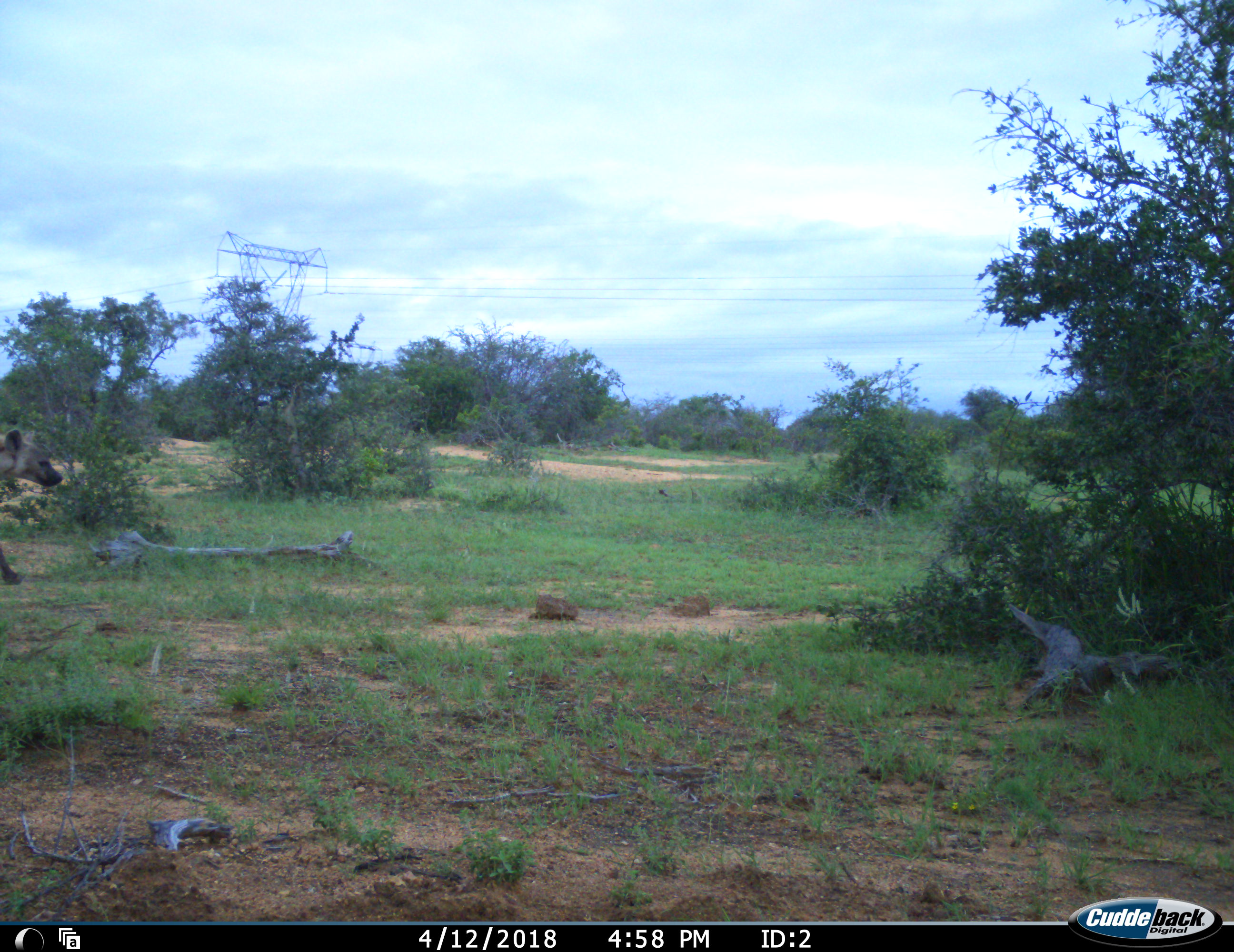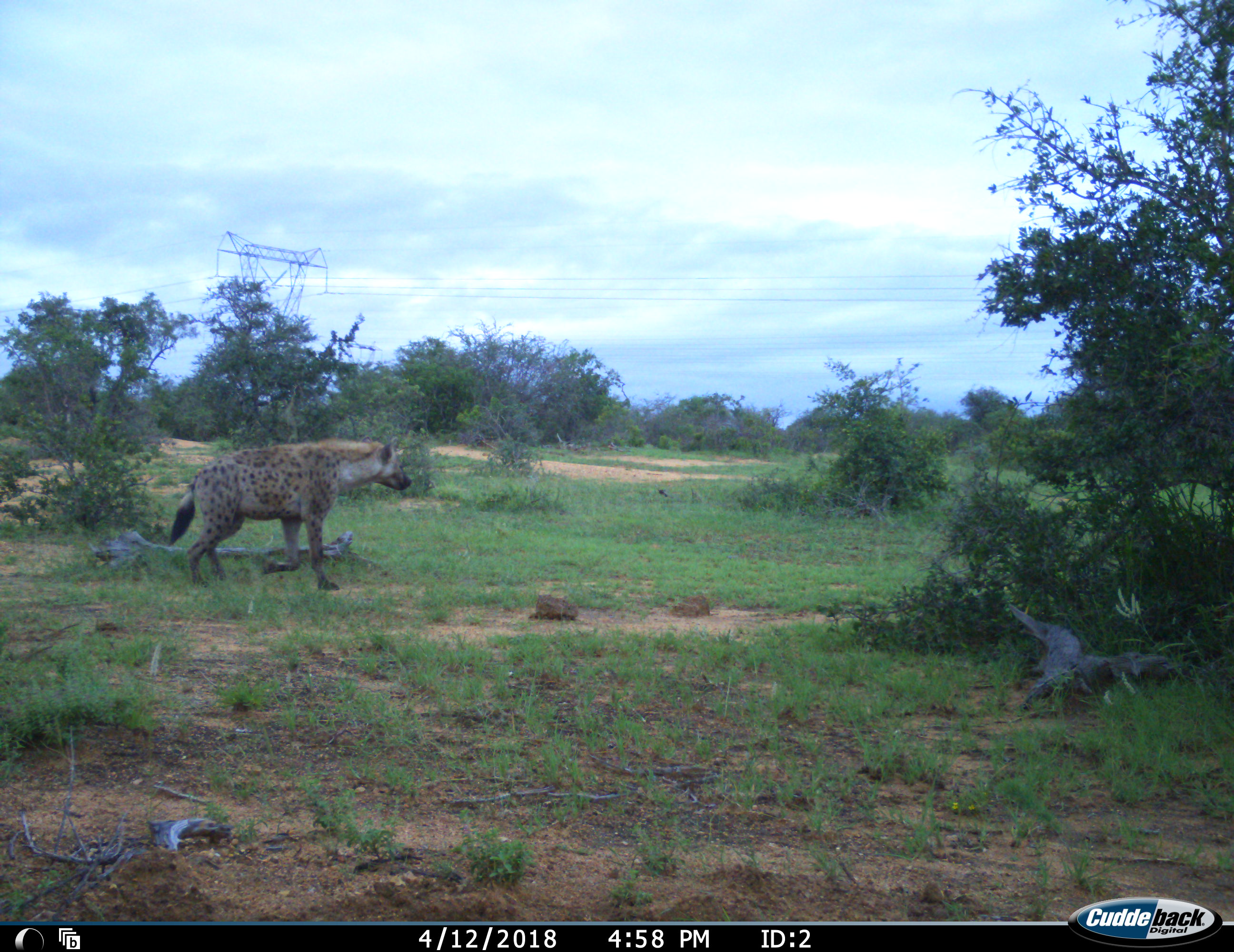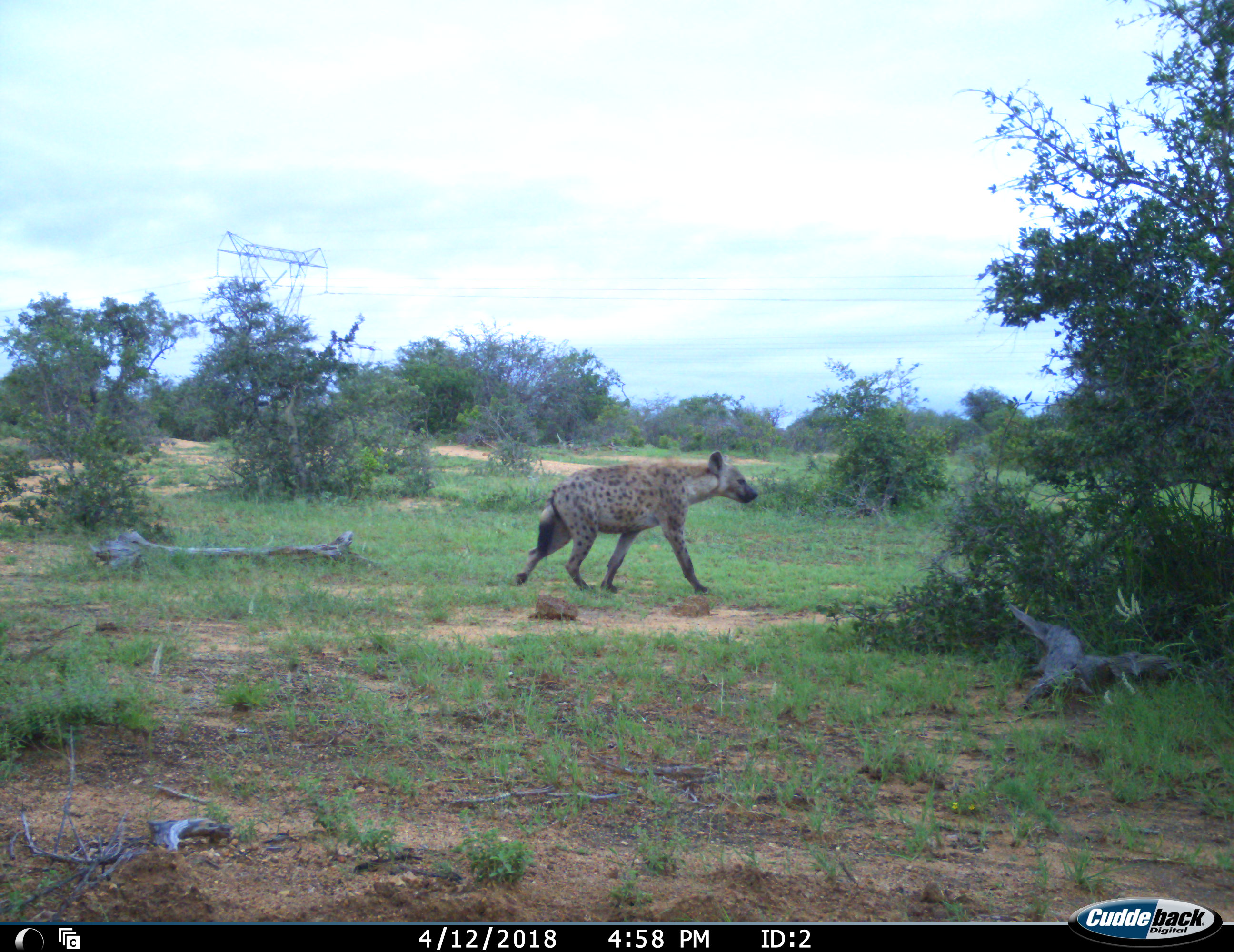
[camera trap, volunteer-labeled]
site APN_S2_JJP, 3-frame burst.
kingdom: Animalia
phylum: Chordata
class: Mammalia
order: Carnivora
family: Hyaenidae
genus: Crocuta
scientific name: Crocuta crocuta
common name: spotted hyena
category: hyenaspotted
Hyenaspotted (spotted hyena) (Crocuta crocuta), count 1. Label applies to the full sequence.